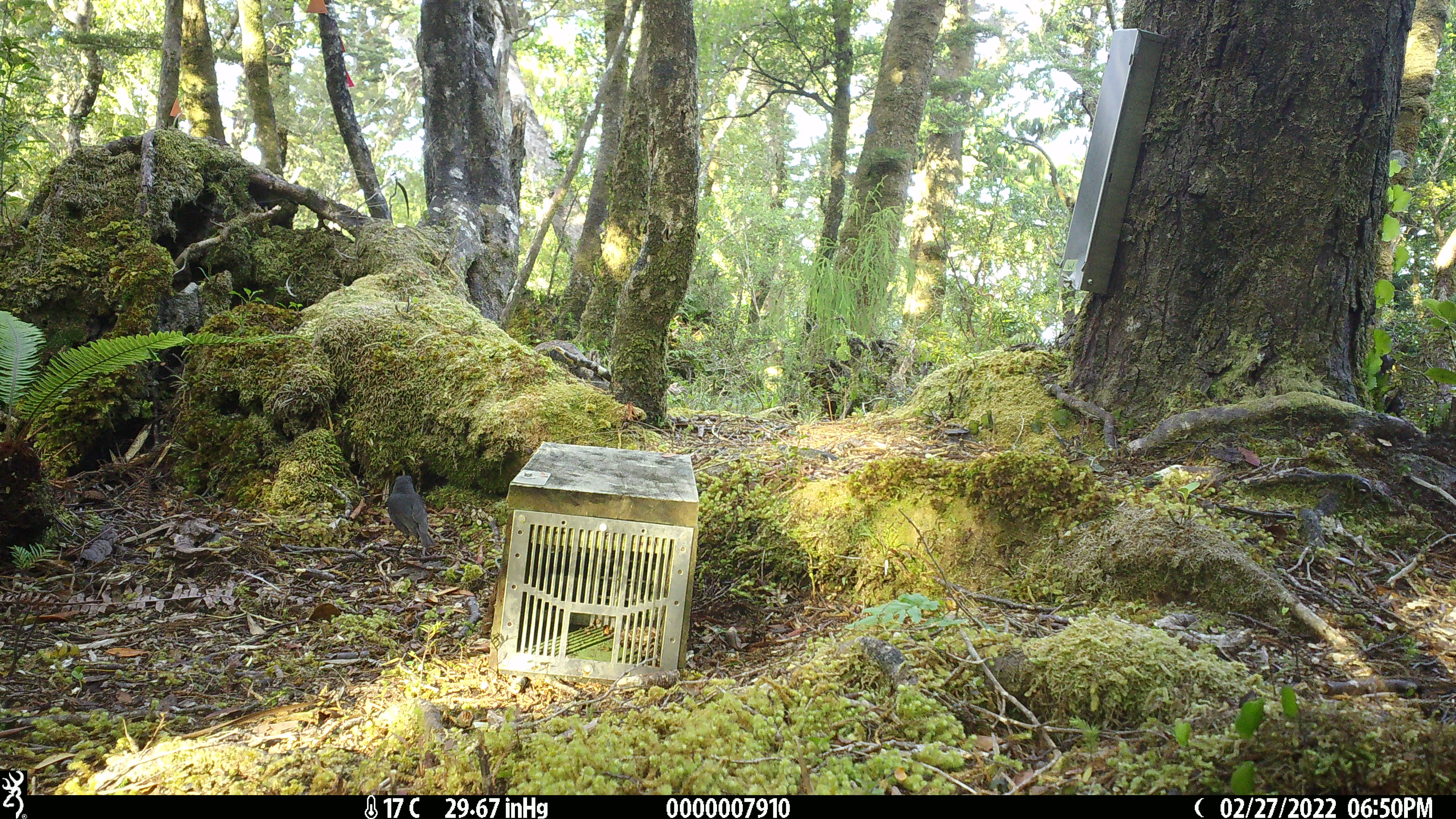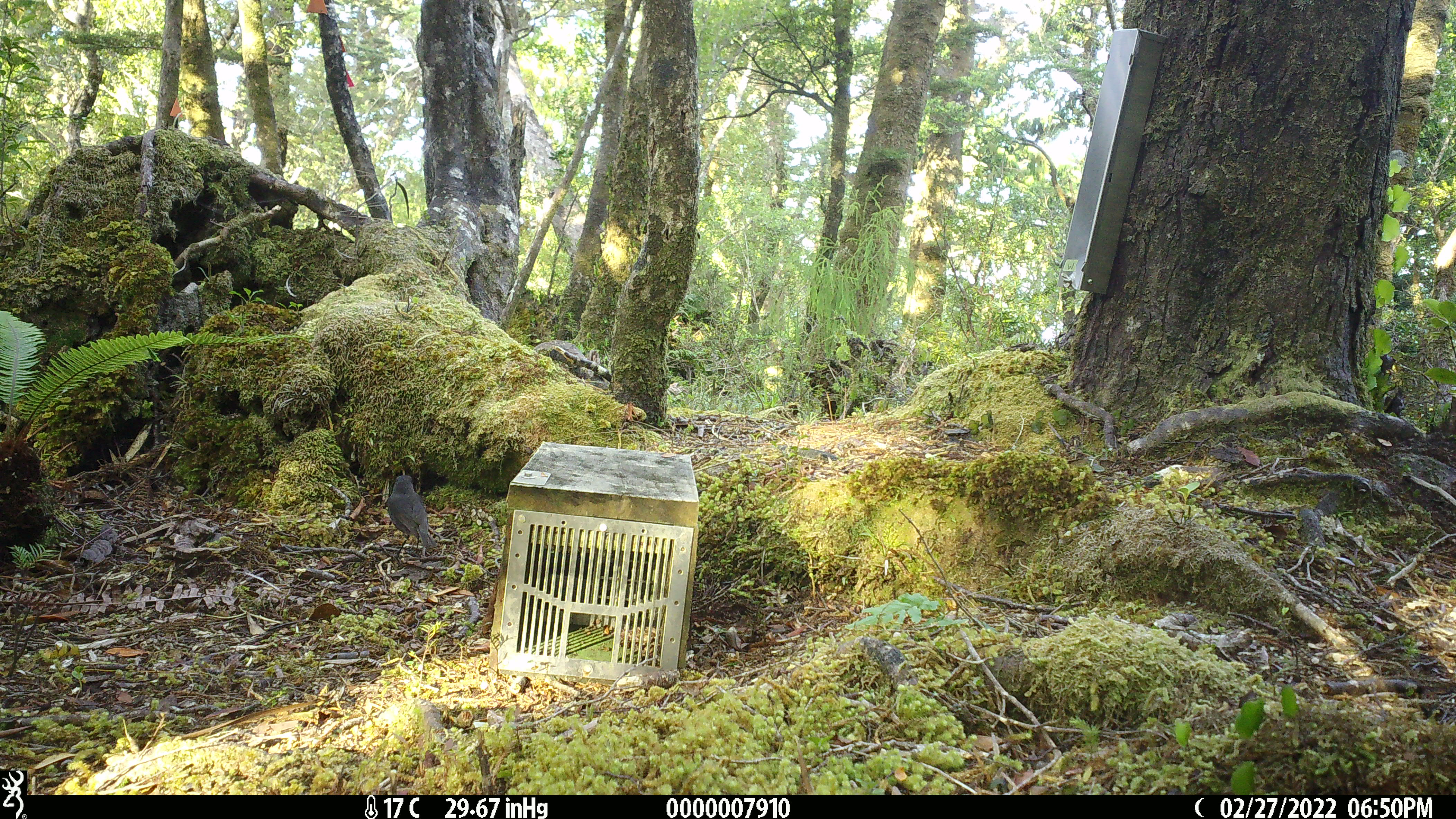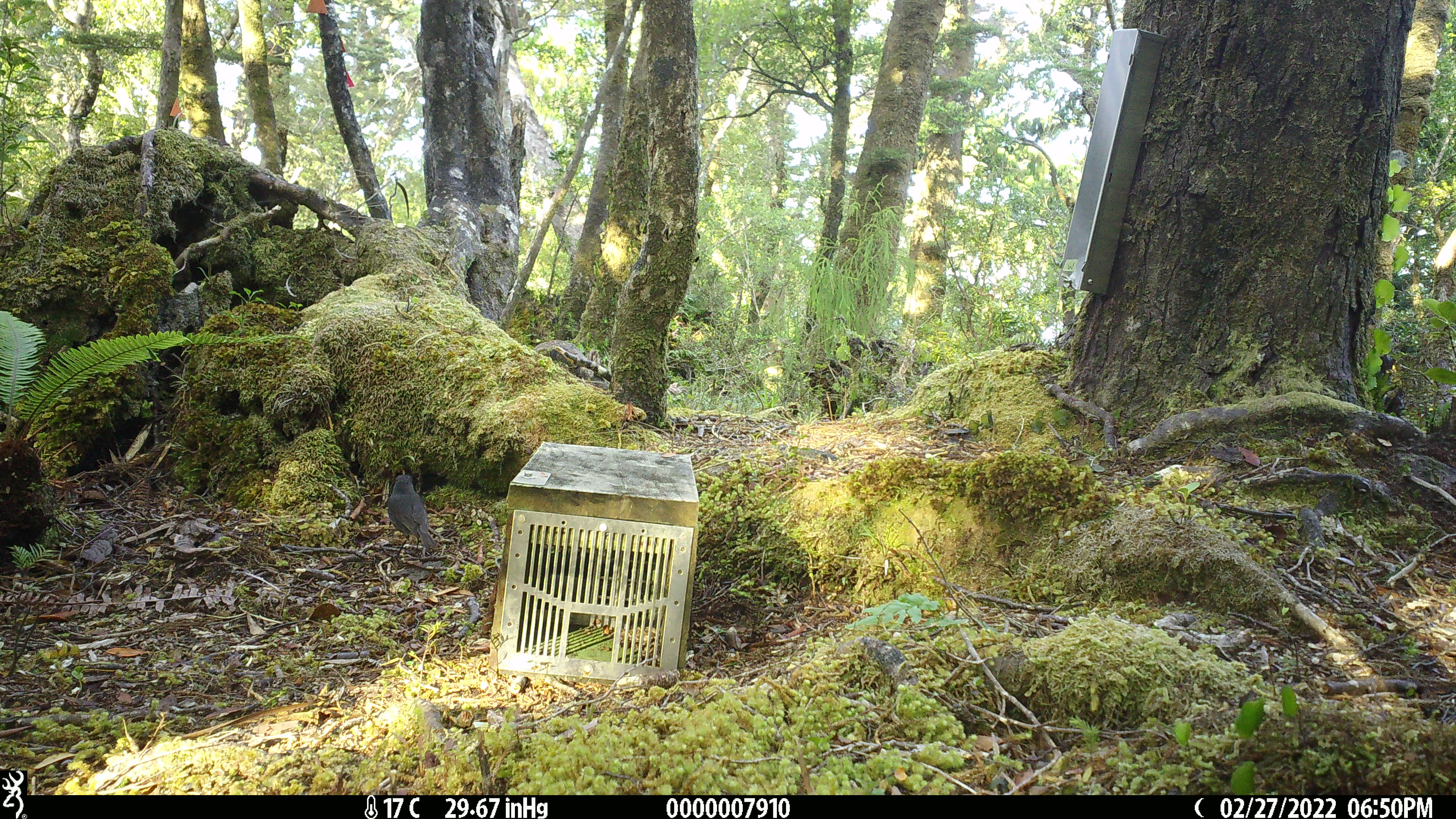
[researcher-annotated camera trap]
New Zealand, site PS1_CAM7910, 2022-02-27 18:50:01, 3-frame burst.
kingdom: Animalia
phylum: Chordata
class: Aves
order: Passeriformes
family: Petroicidae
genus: Petroica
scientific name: Petroica australis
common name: new zealand robin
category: robin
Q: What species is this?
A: Robin (new zealand robin) (Petroica australis).